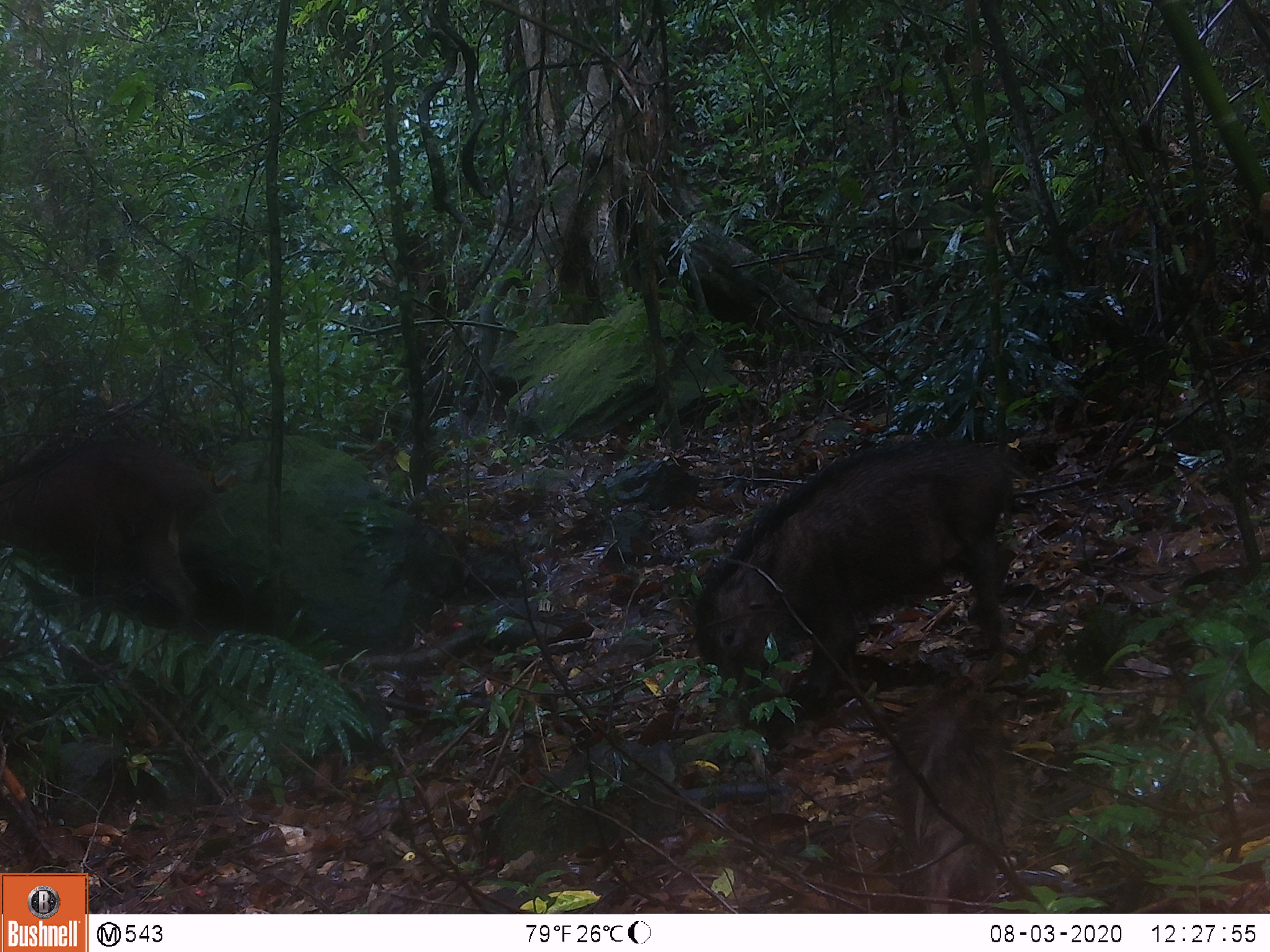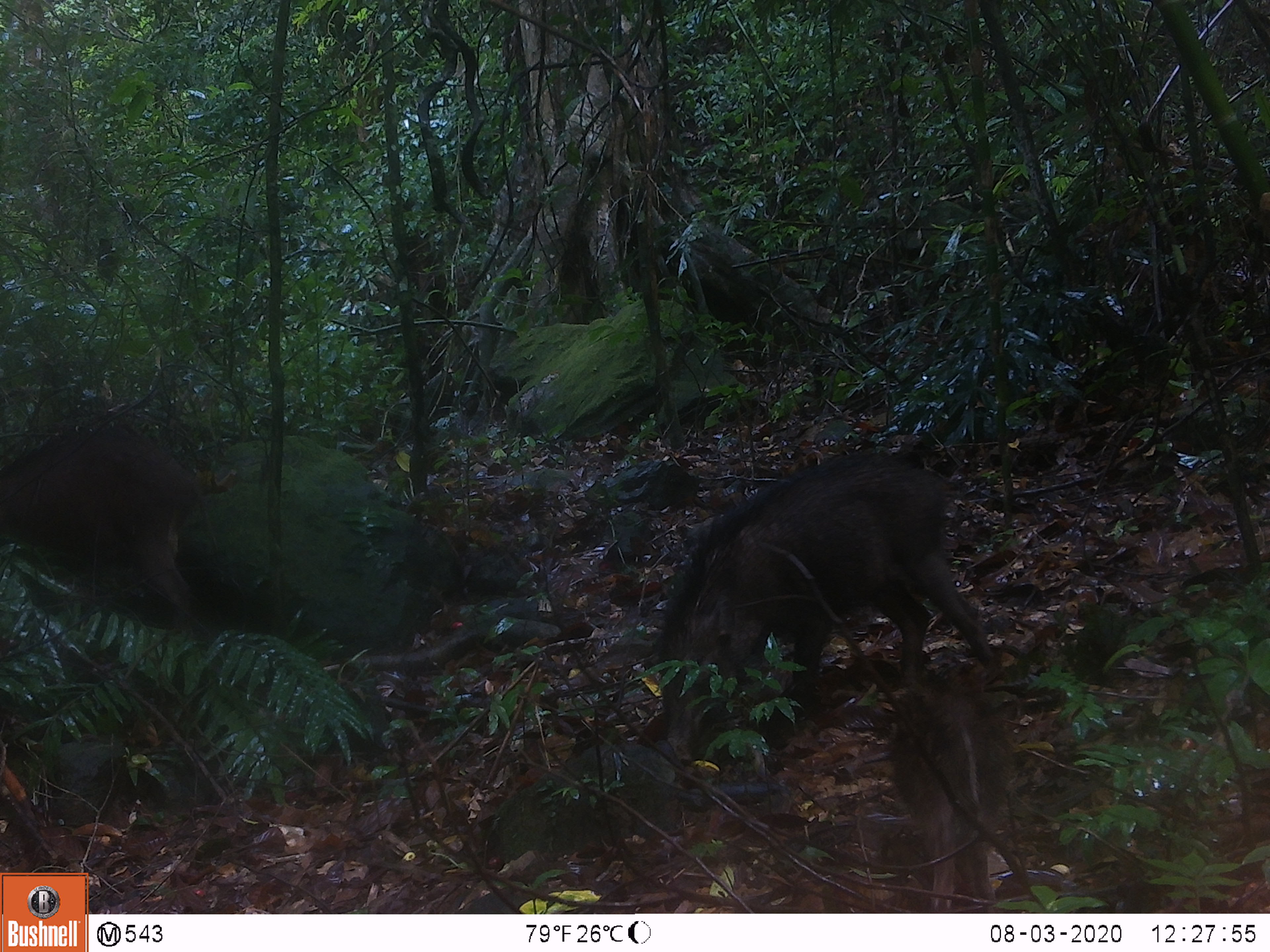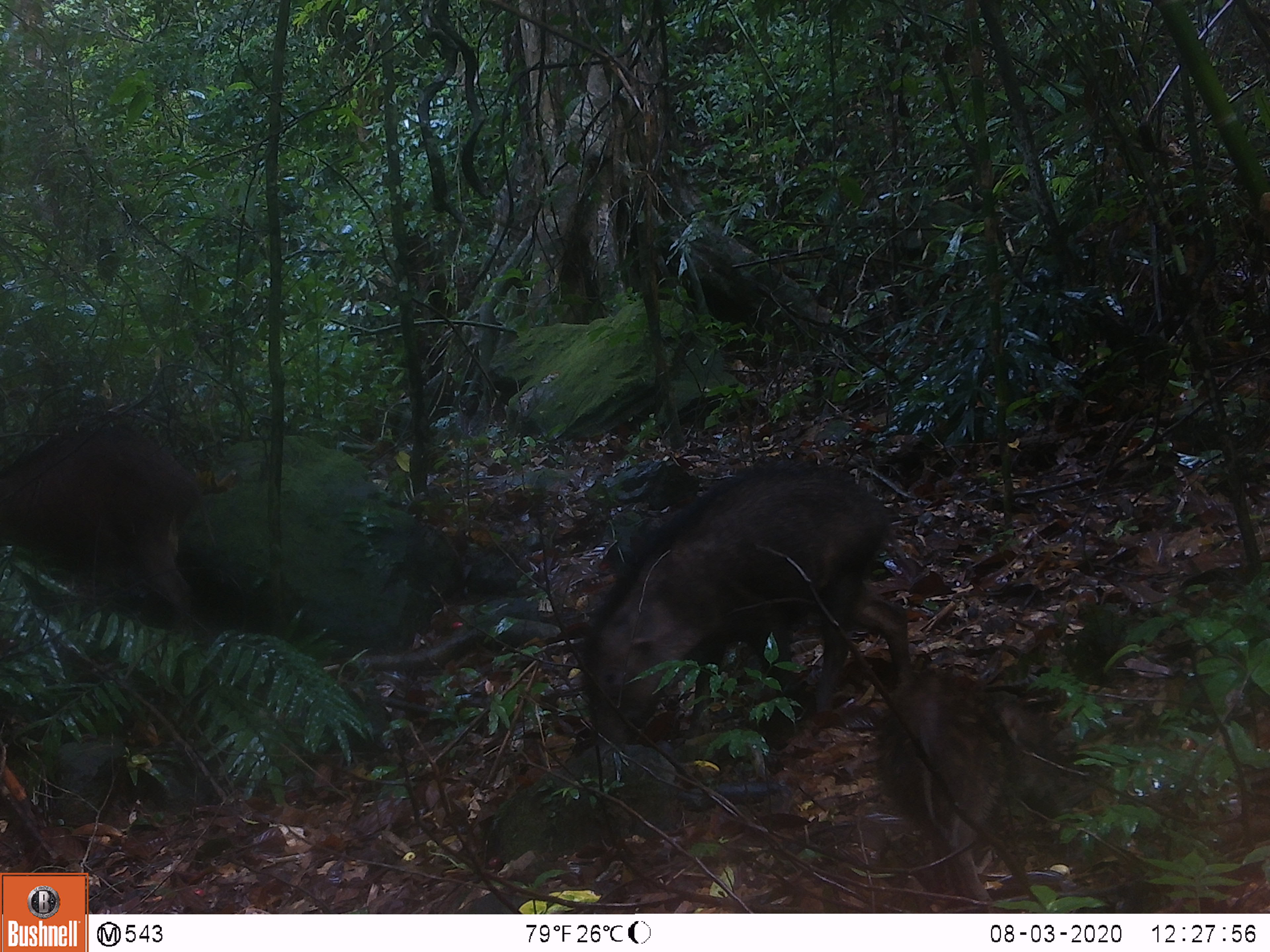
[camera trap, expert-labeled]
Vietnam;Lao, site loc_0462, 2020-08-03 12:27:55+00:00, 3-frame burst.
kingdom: Animalia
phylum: Chordata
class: Mammalia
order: Artiodactyla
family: Suidae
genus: Sus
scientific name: Sus scrofa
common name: eurasian wild pig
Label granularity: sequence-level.